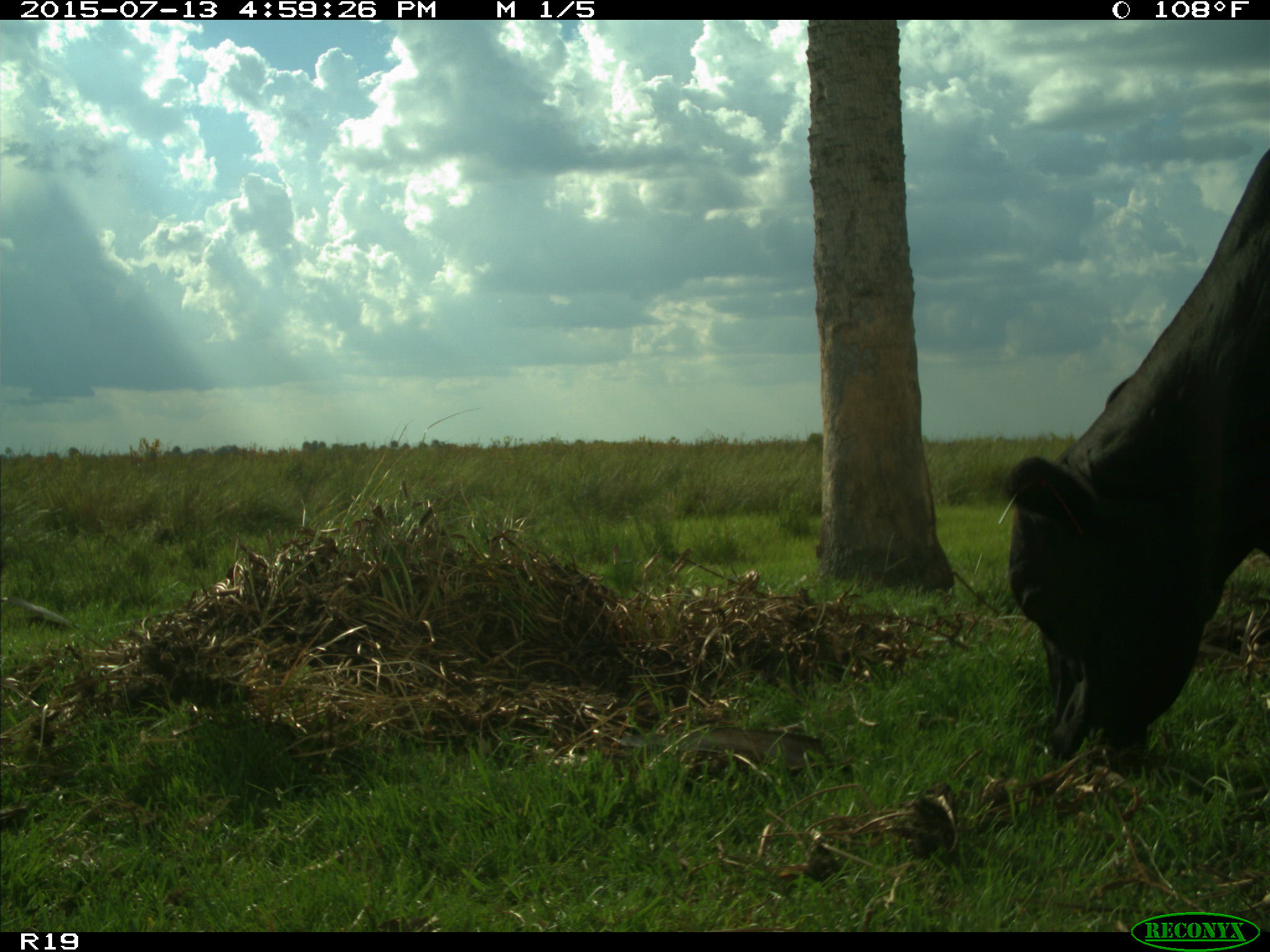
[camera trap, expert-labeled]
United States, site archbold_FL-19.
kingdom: Animalia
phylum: Chordata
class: Mammalia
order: Artiodactyla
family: Bovidae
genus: Bos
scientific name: Bos taurus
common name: domestic cow